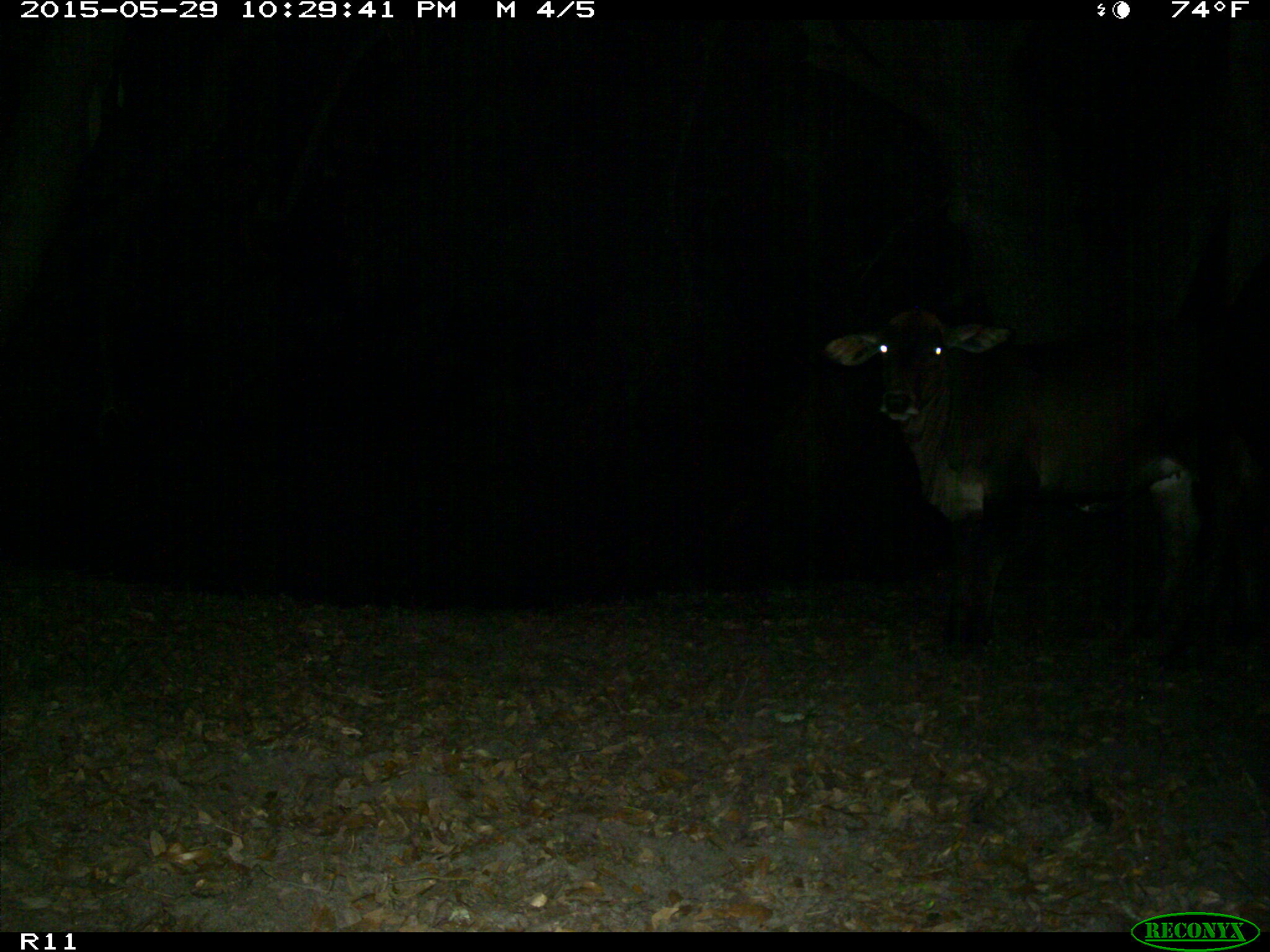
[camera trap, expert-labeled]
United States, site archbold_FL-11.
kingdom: Animalia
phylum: Chordata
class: Mammalia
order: Artiodactyla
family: Bovidae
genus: Bos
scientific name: Bos taurus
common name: domestic cow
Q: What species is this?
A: Bos taurus (domestic cow).